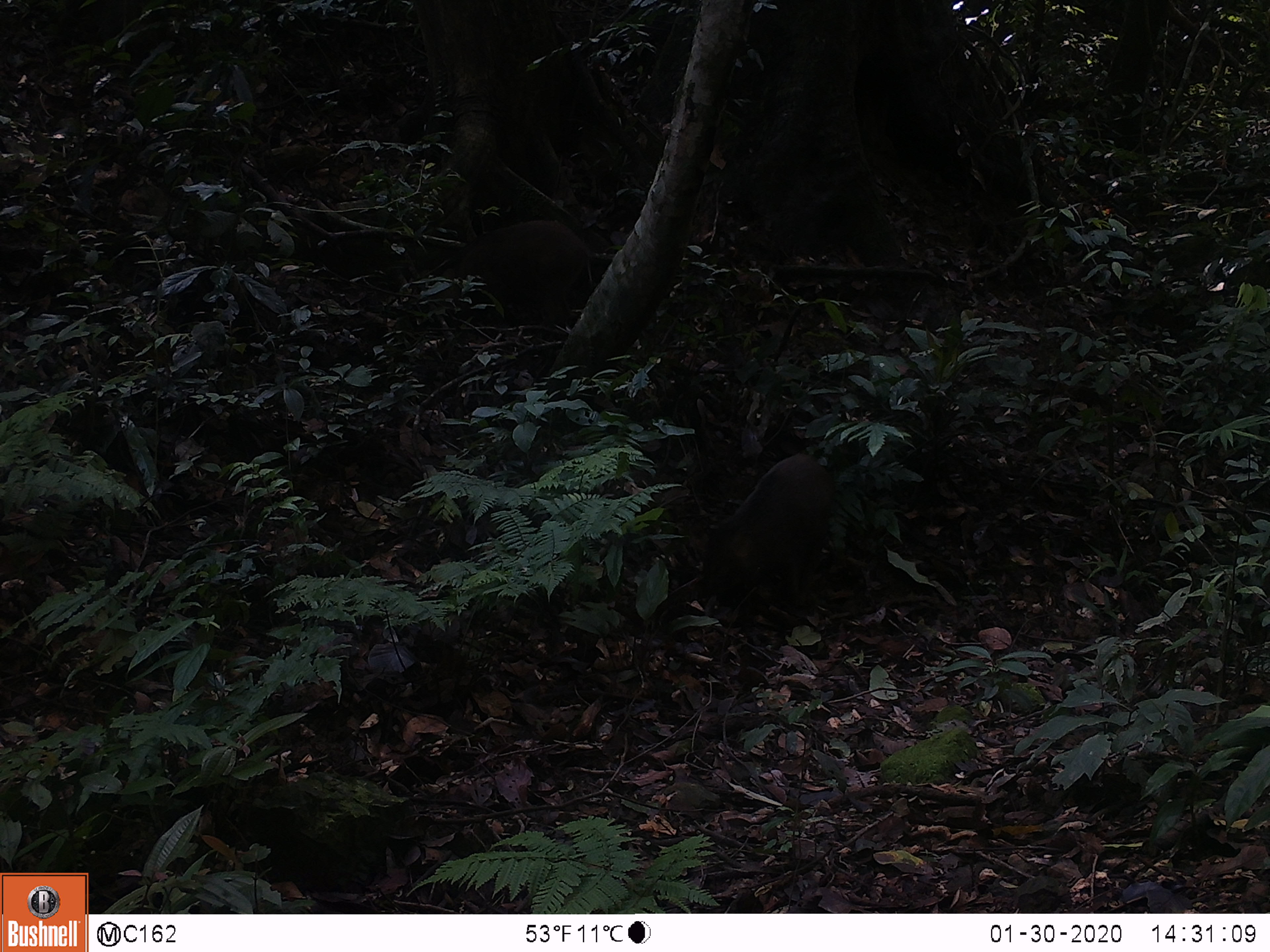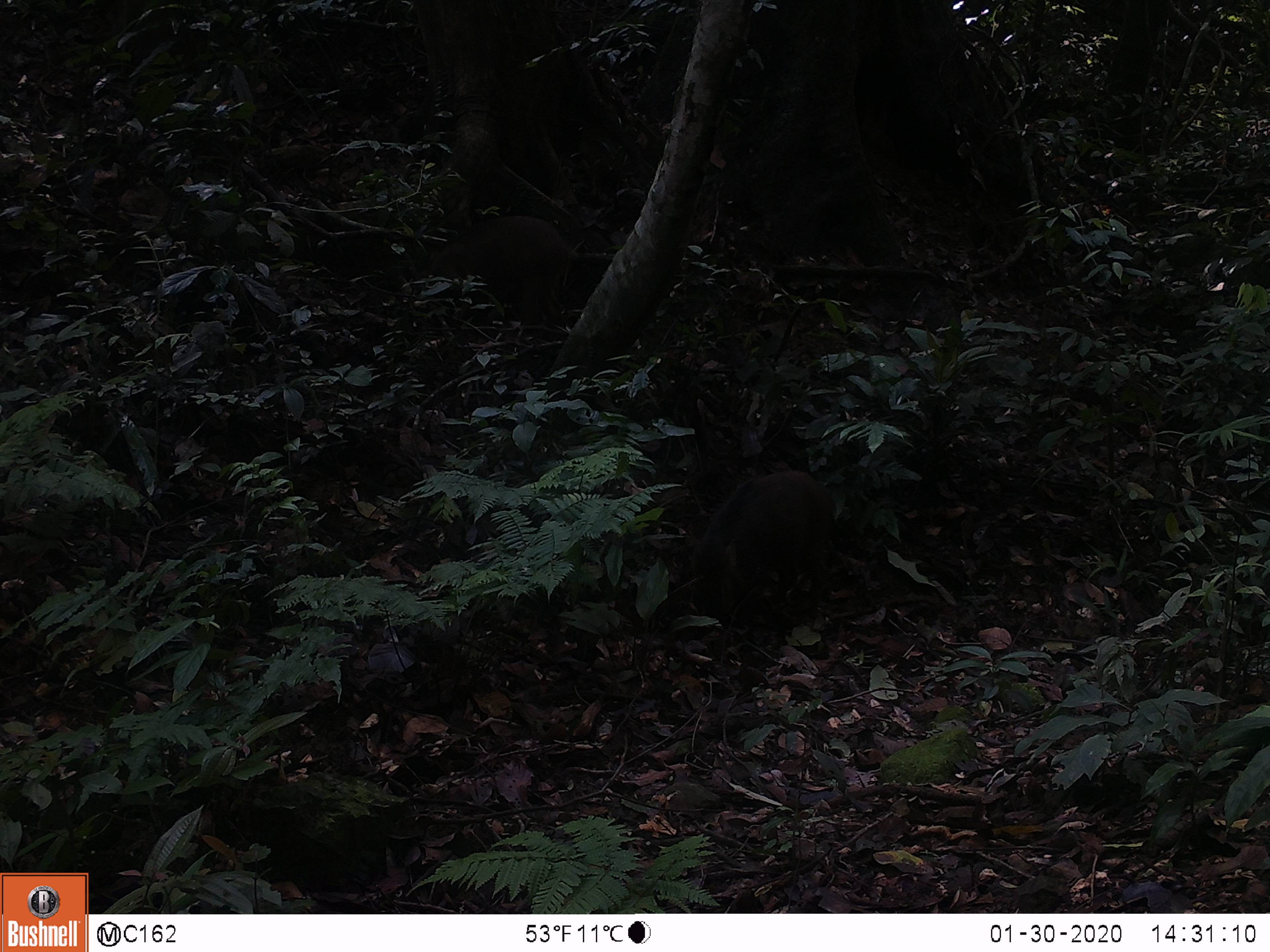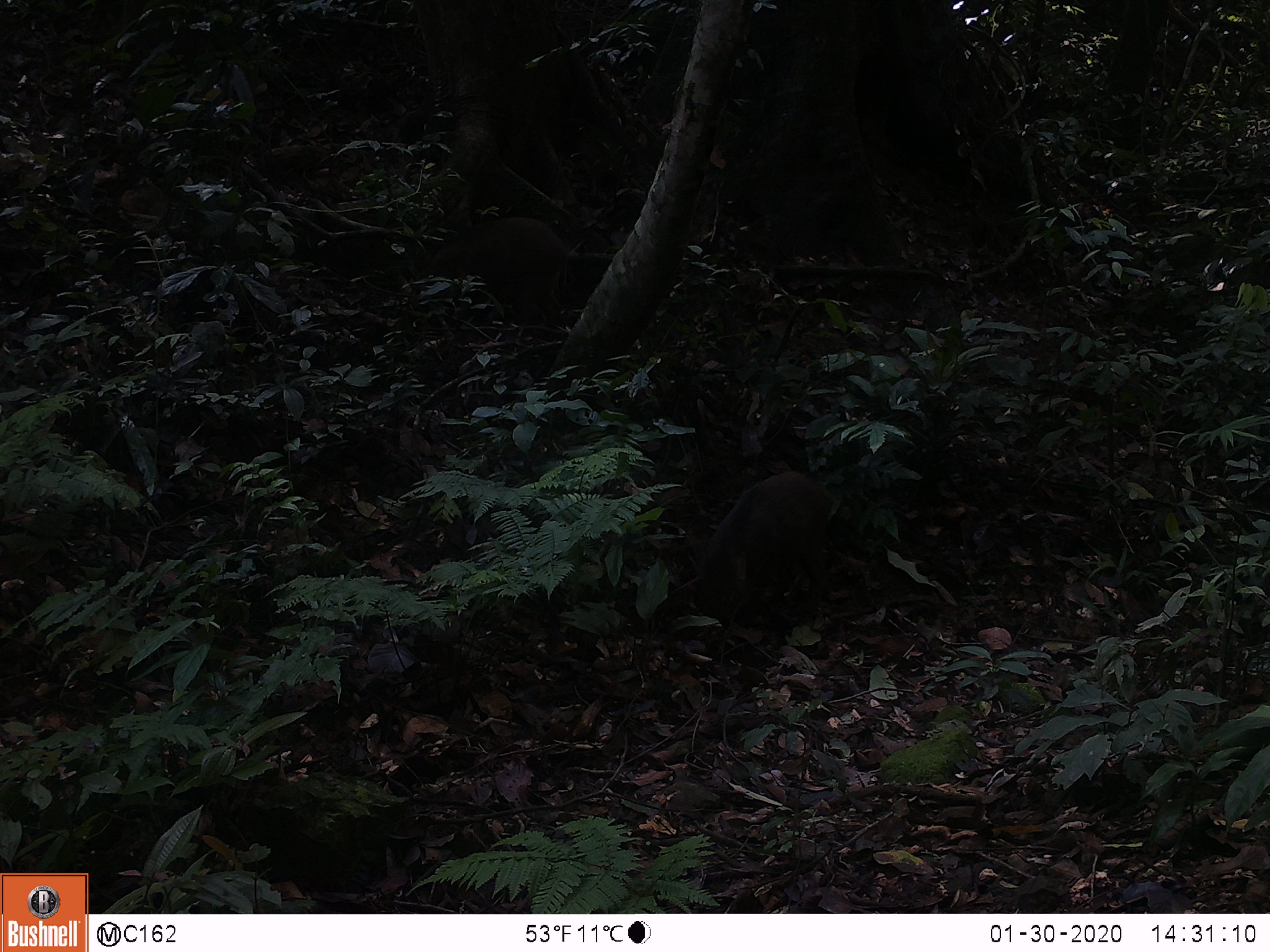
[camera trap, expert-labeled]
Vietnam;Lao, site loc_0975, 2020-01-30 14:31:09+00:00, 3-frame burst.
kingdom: Animalia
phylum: Chordata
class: Mammalia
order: Artiodactyla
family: Suidae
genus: Sus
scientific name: Sus scrofa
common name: eurasian wild pig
Eurasian wild pig (Sus scrofa). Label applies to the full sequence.